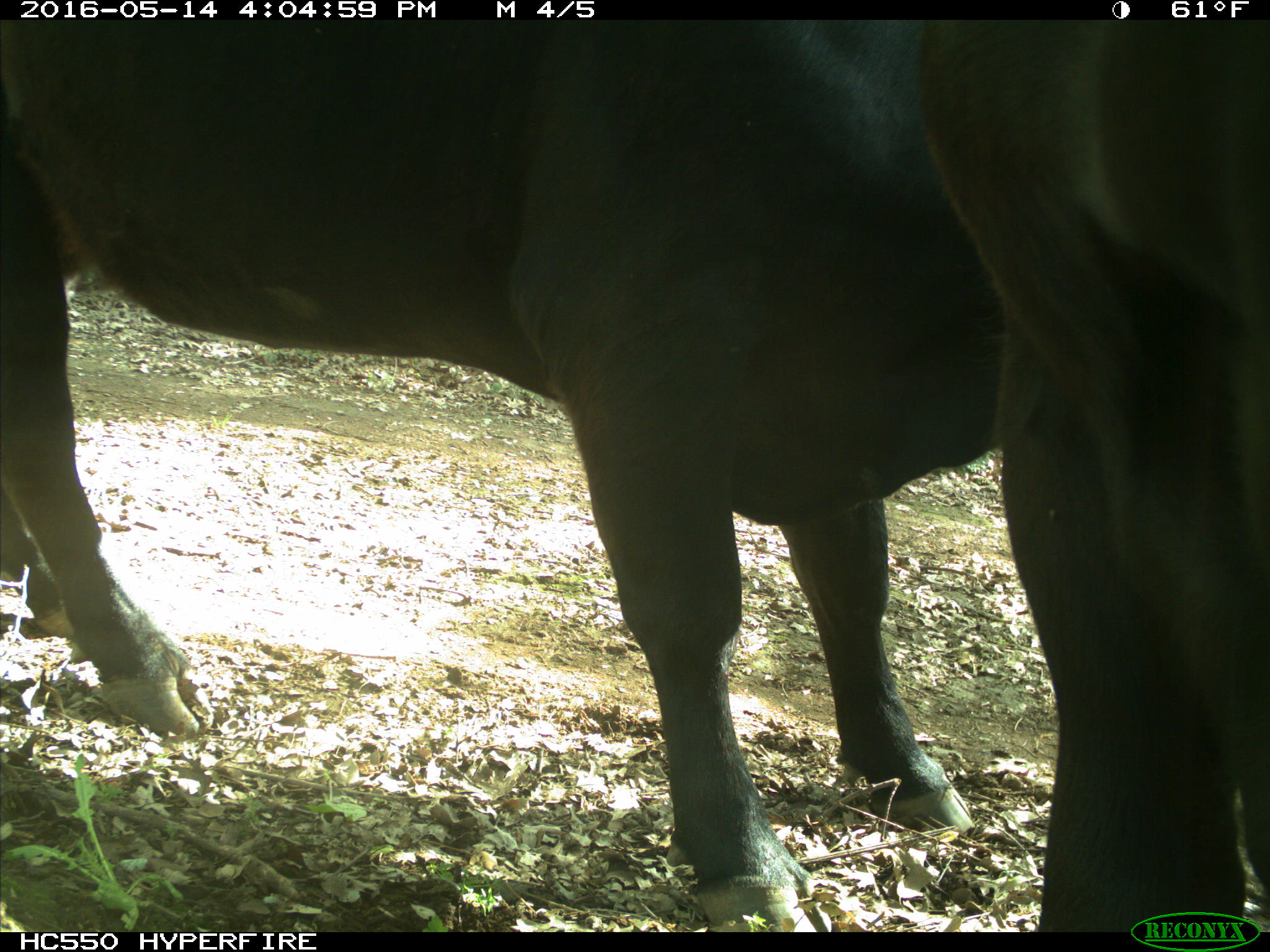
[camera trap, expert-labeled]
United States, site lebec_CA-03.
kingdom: Animalia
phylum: Chordata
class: Mammalia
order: Artiodactyla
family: Bovidae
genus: Bos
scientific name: Bos taurus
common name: domestic cow